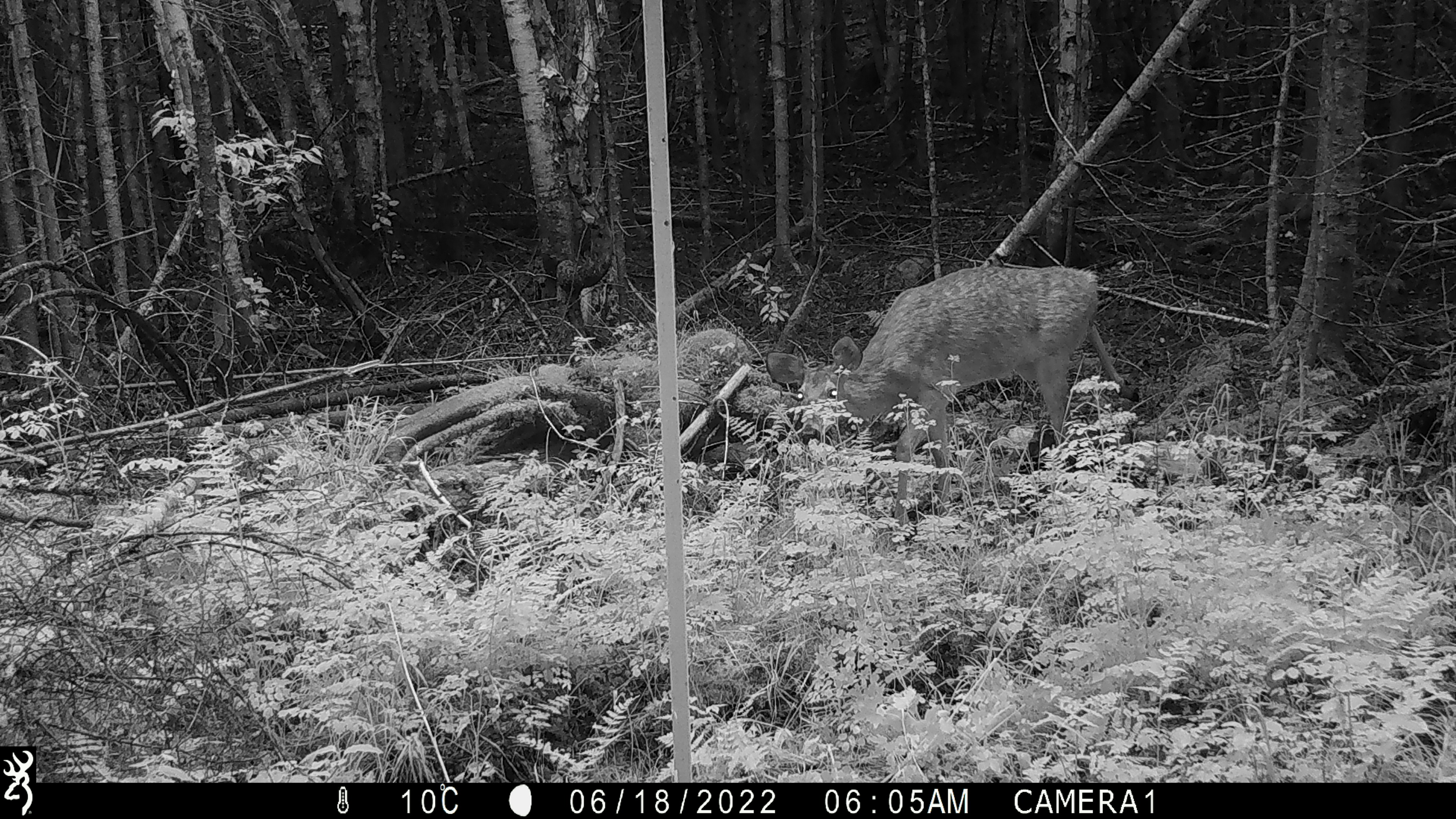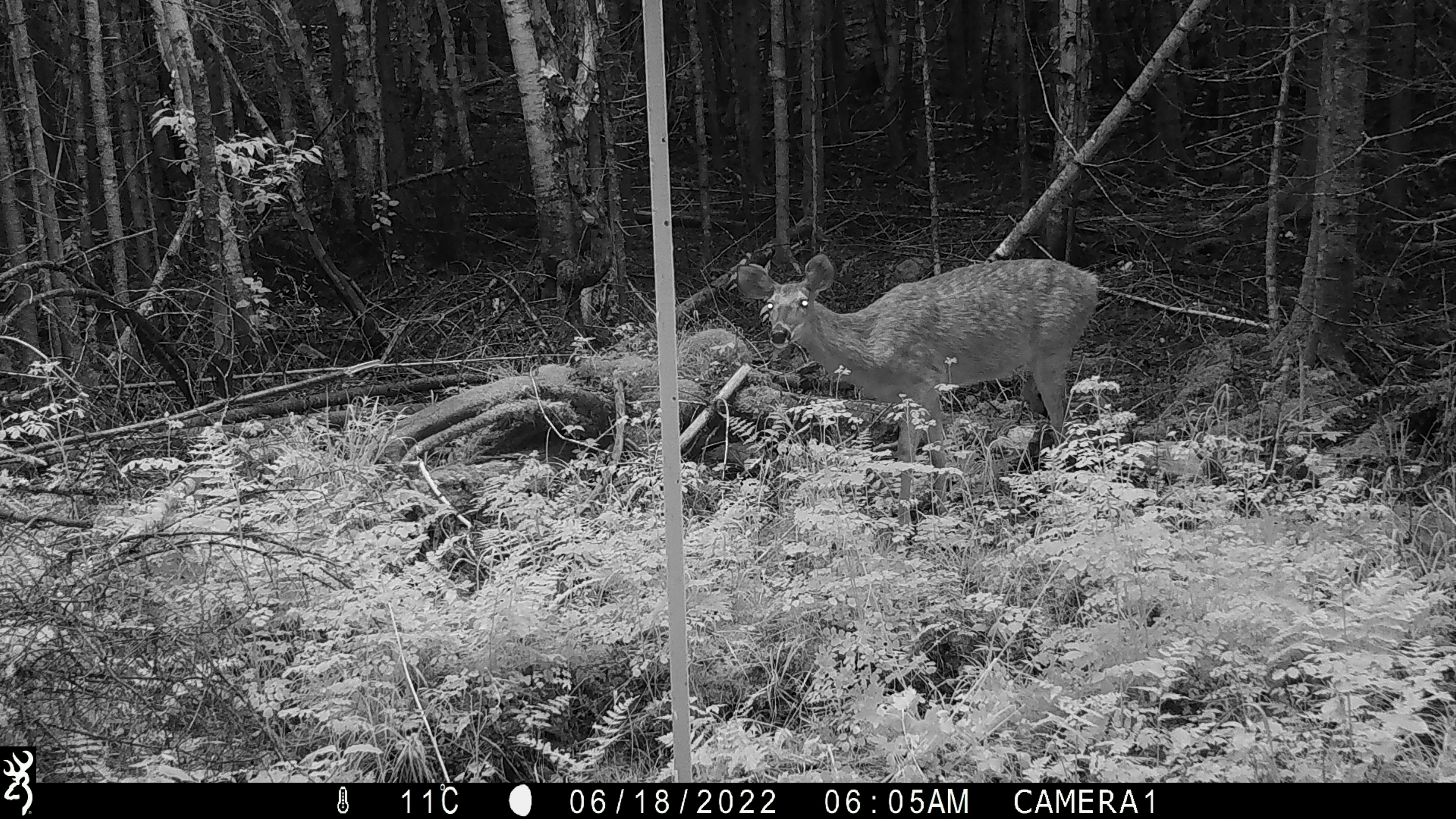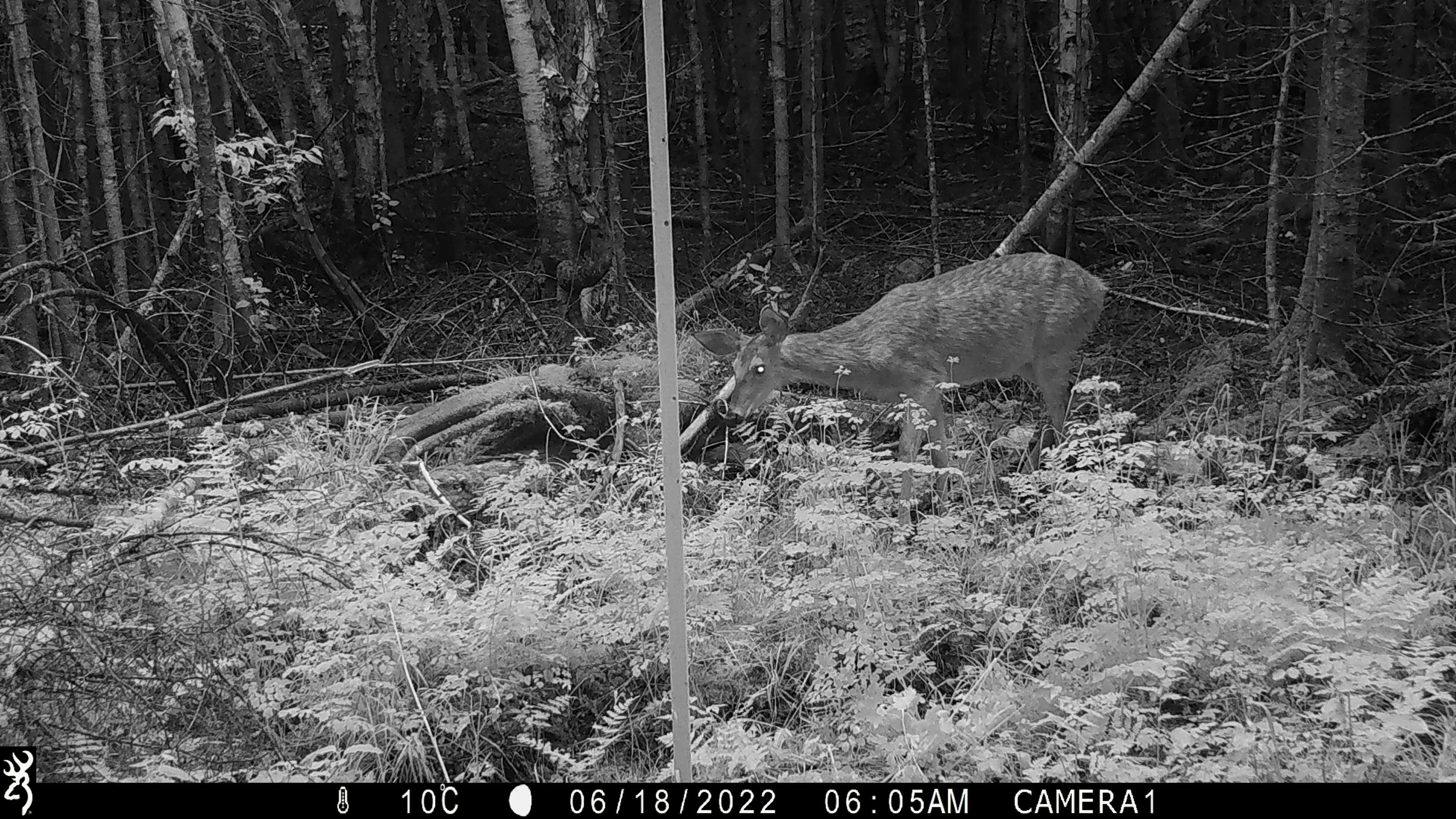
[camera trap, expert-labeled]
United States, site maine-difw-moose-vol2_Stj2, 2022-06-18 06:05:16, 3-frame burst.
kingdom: Animalia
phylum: Chordata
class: Mammalia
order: Artiodactyla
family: Cervidae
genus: Odocoileus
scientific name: Odocoileus virginianus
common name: white-tailed deer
White-tailed deer (Odocoileus virginianus).